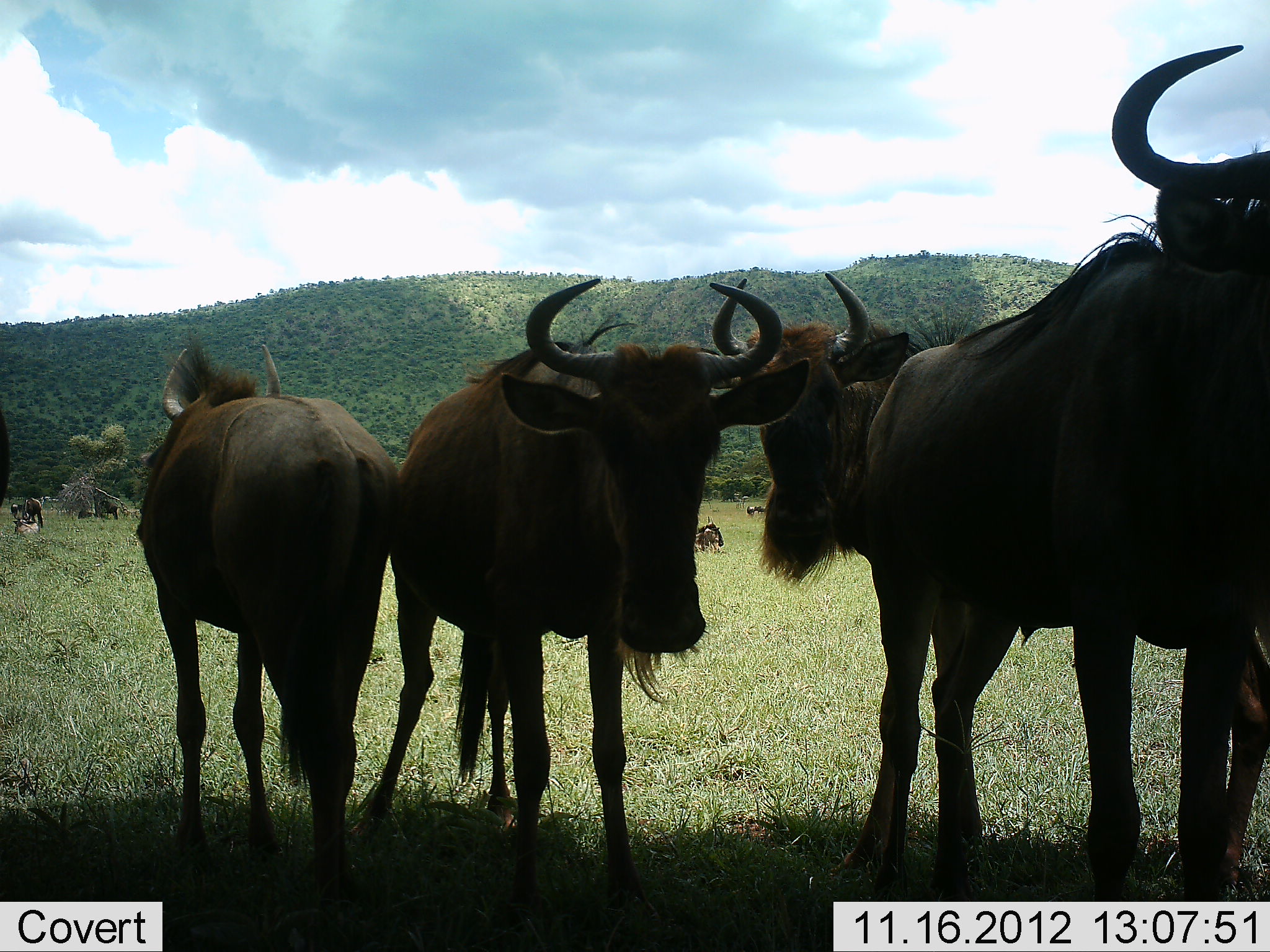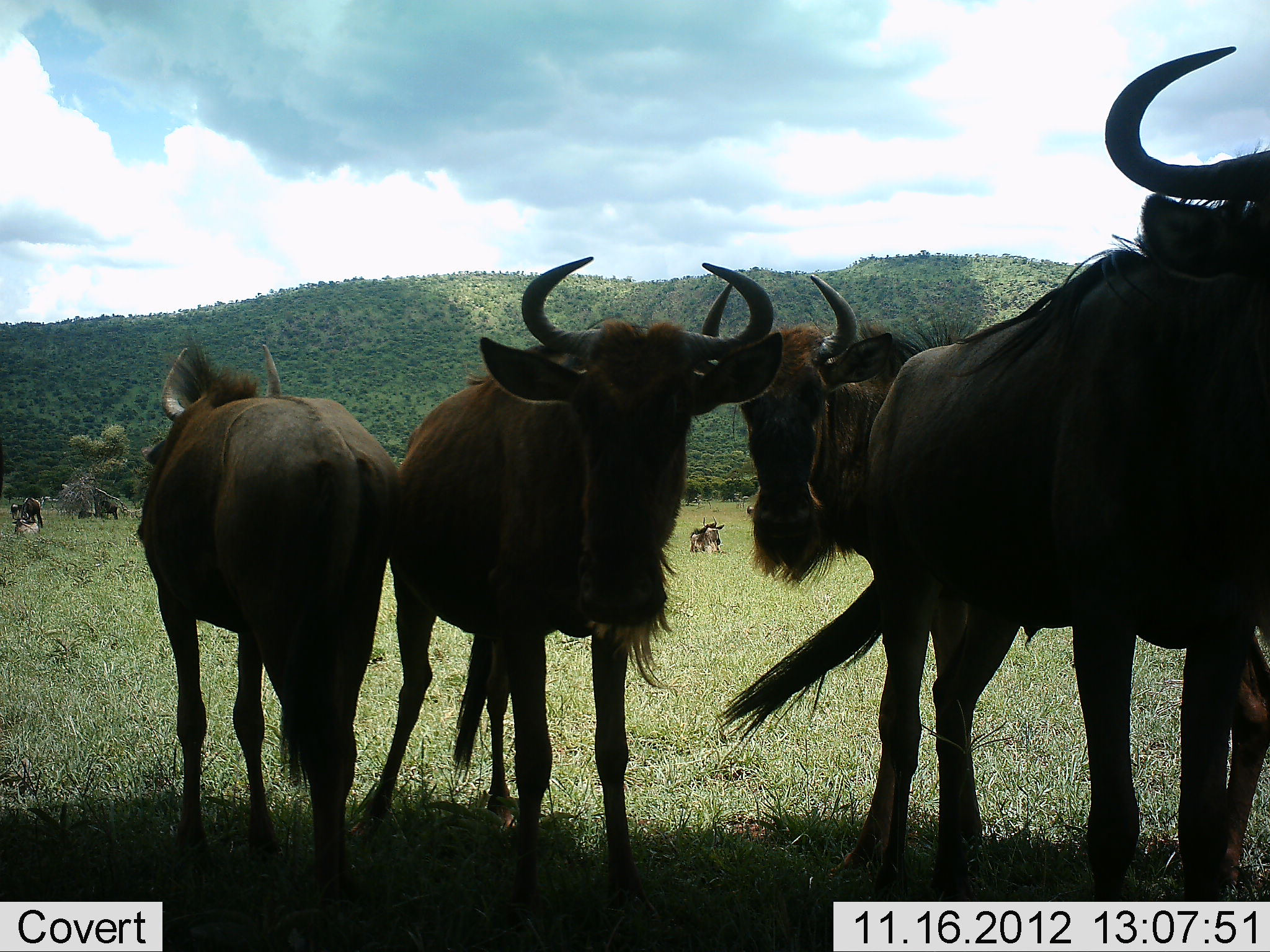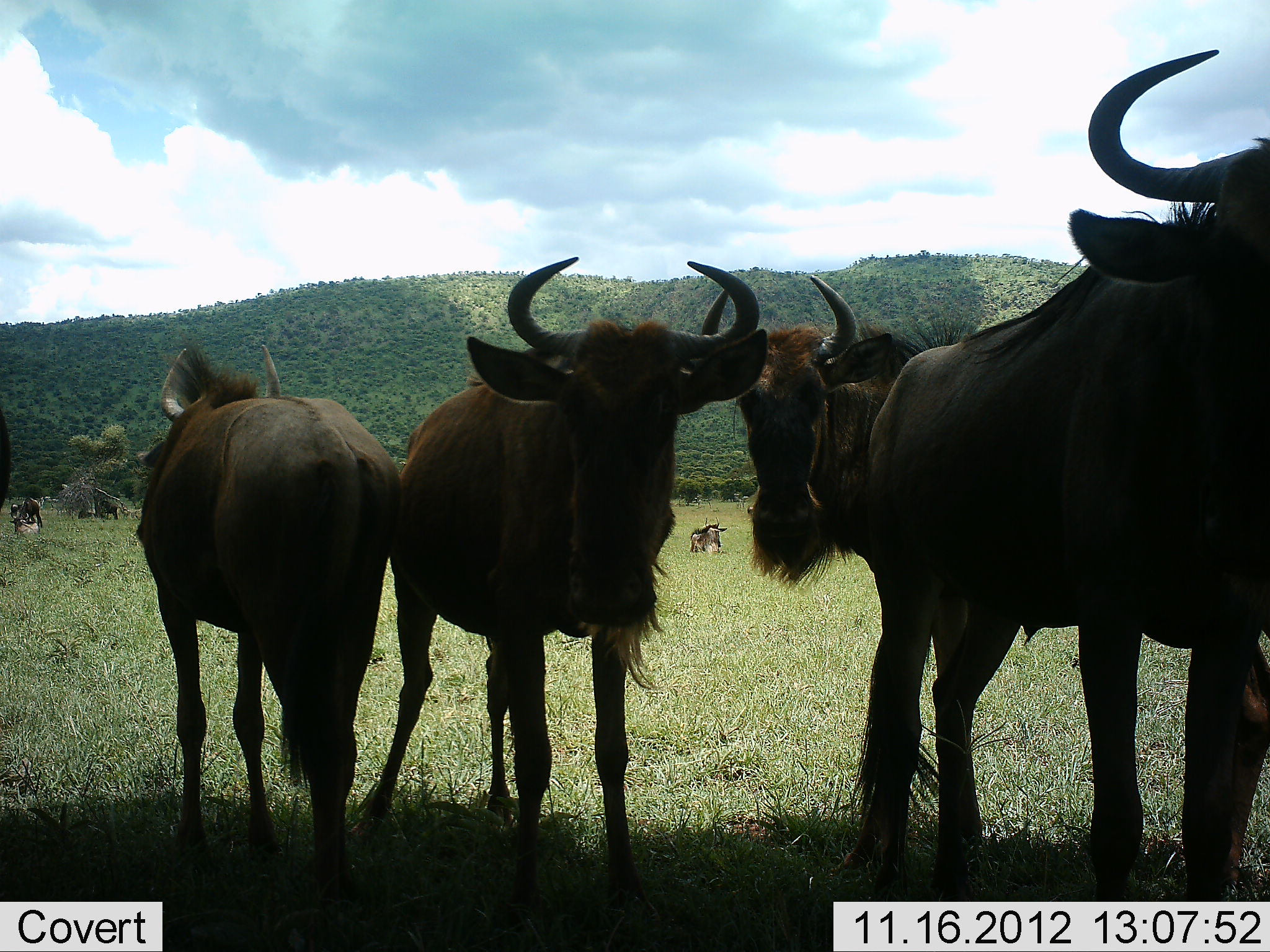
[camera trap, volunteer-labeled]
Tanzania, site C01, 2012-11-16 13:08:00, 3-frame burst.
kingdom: Animalia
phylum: Chordata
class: Mammalia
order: Artiodactyla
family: Bovidae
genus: Connochaetes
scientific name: Connochaetes taurinus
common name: blue wildebeest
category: wildebeest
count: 7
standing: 90%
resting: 50%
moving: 0%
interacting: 0%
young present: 0%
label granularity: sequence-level